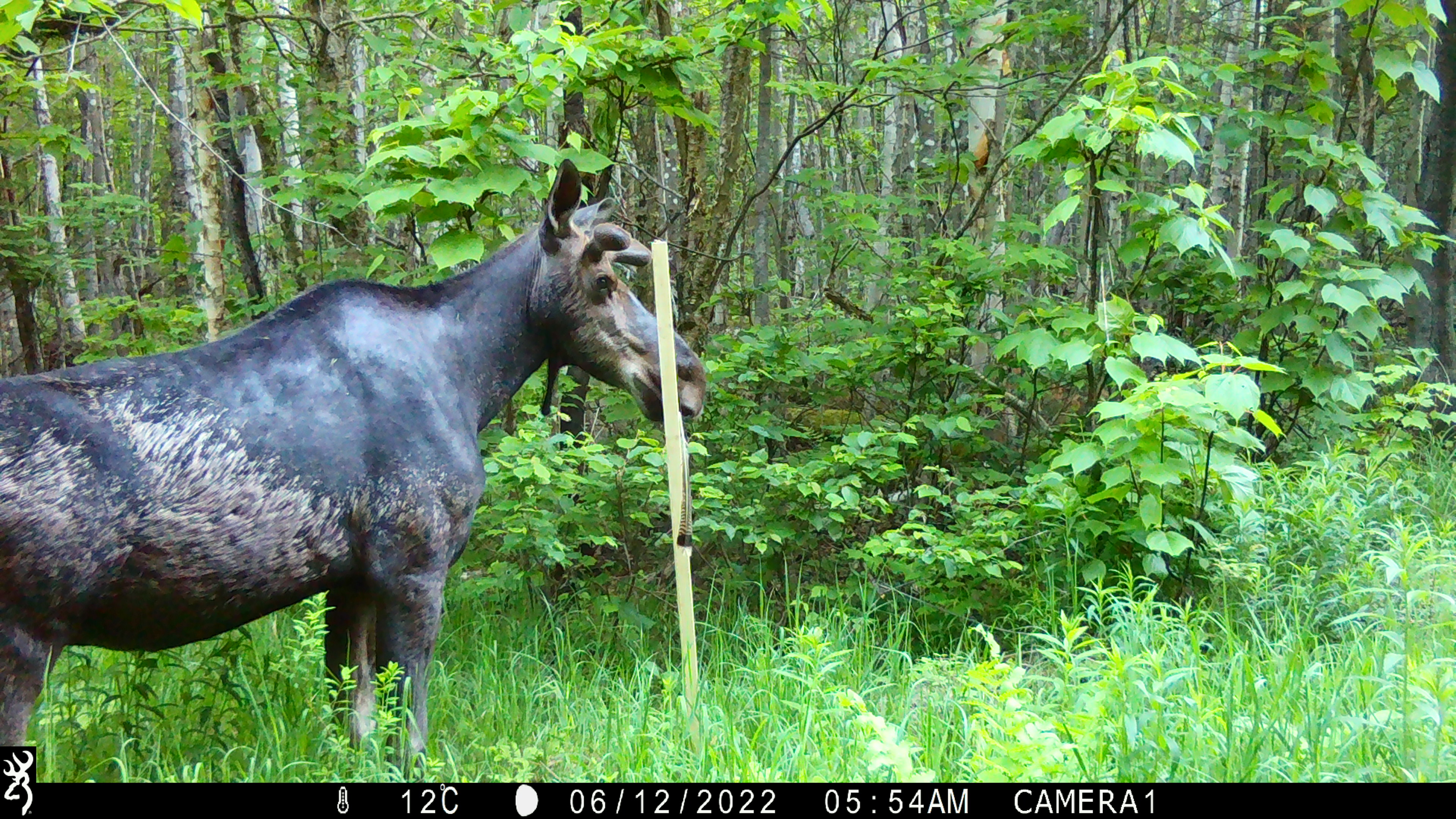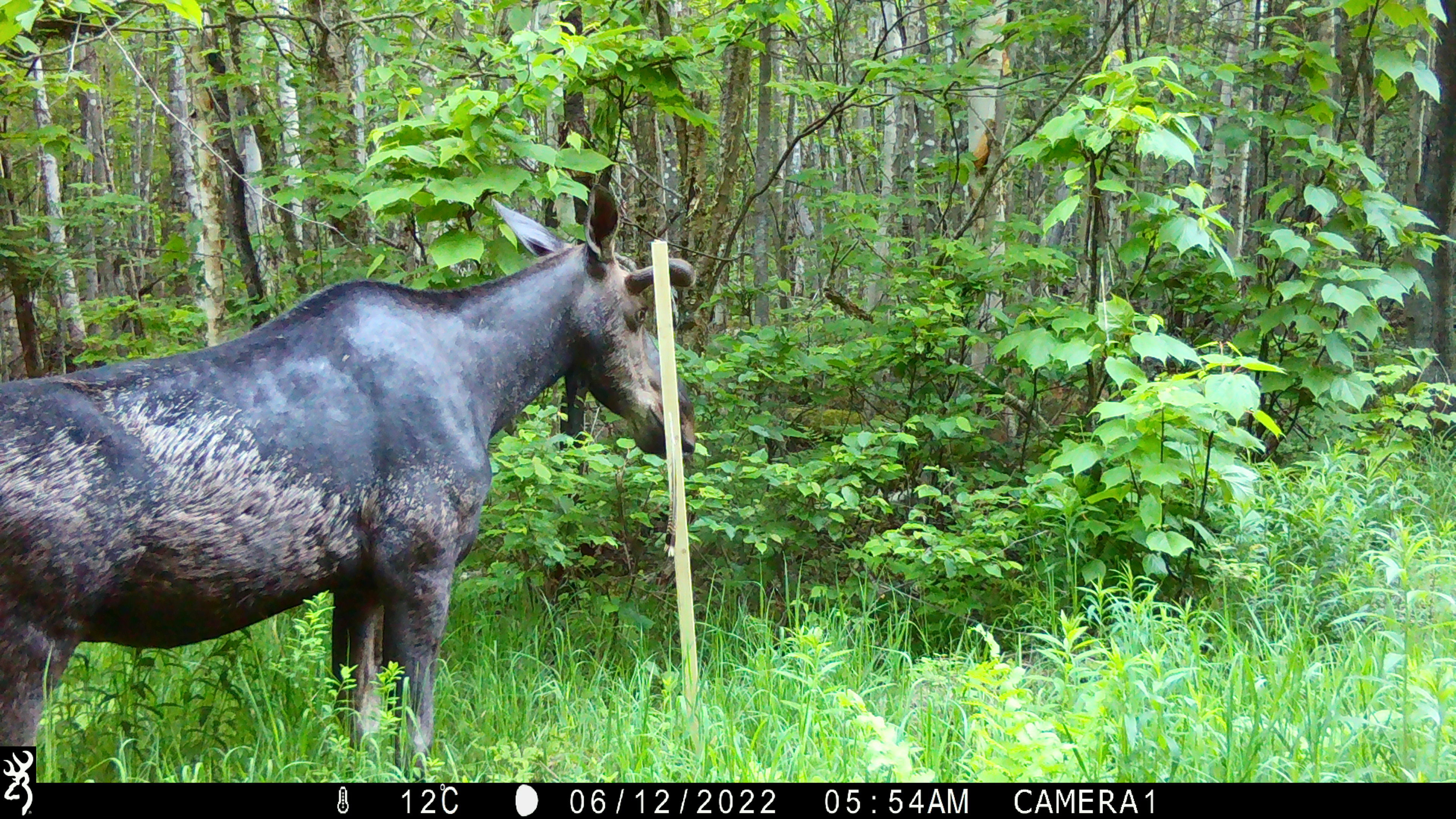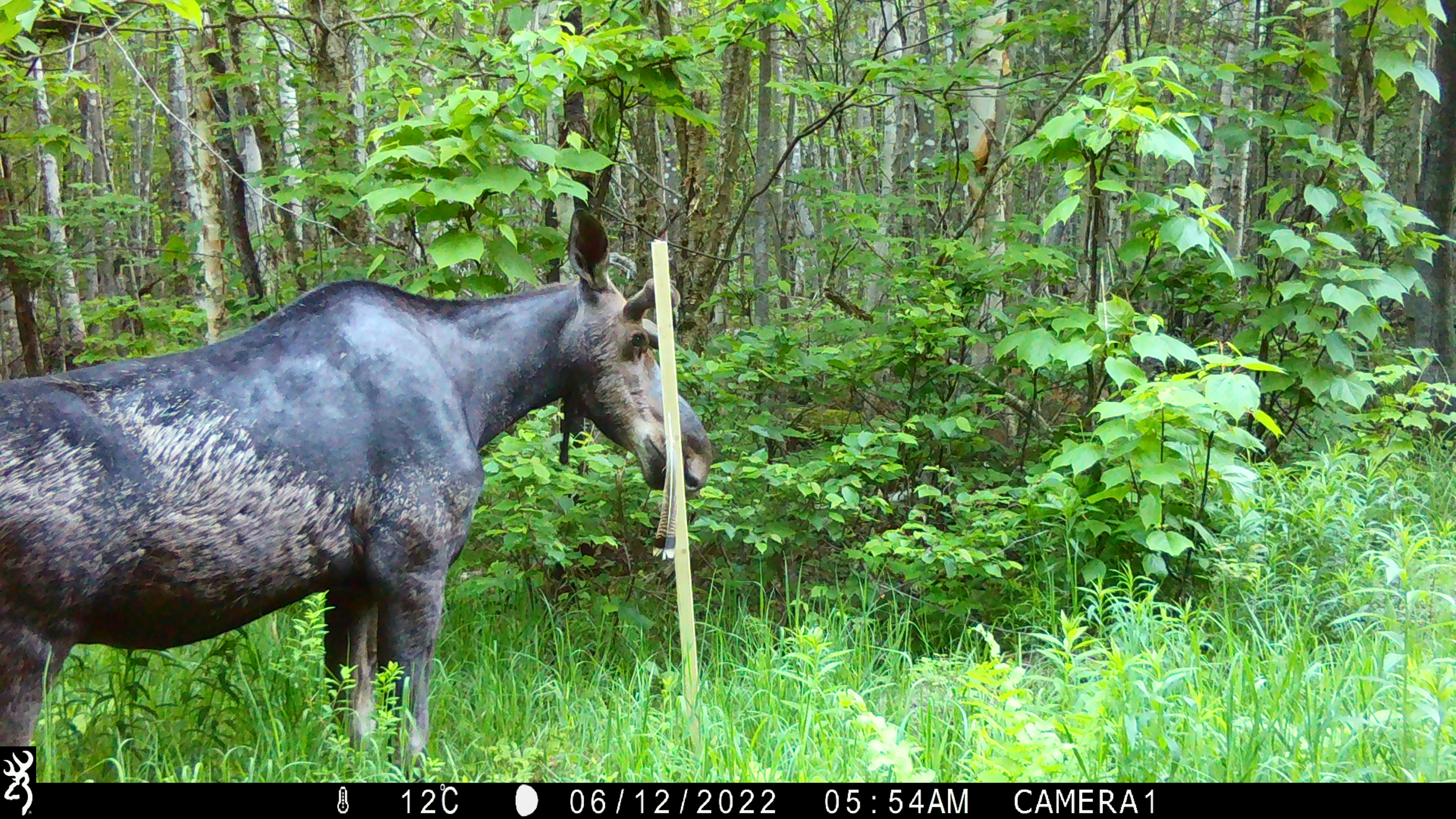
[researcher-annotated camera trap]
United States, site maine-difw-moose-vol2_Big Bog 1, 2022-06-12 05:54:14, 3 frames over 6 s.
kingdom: Animalia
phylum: Chordata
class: Mammalia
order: Artiodactyla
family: Cervidae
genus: Alces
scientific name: Alces alces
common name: moose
Moose (Alces alces).